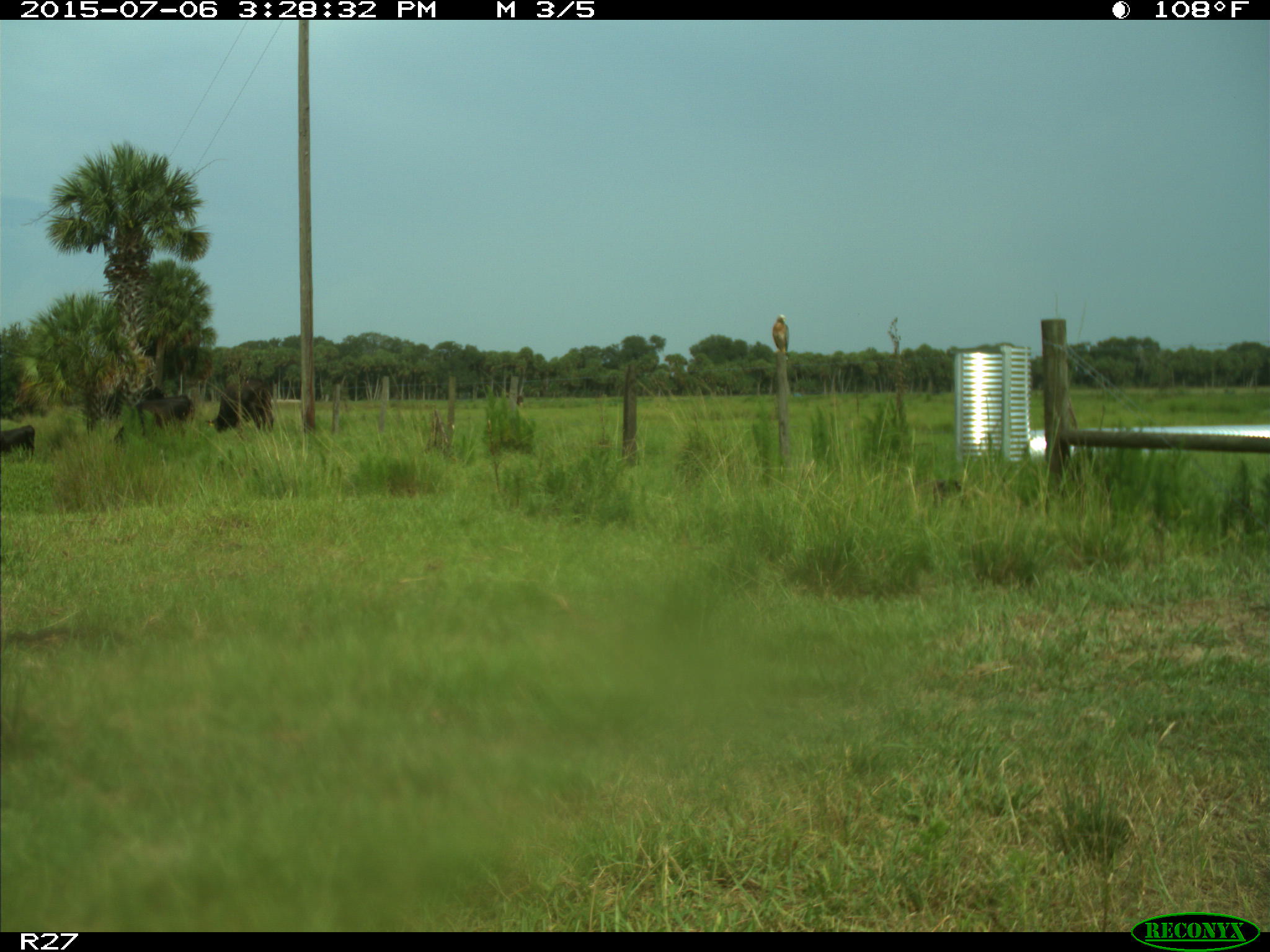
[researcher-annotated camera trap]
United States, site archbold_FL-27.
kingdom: Animalia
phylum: Chordata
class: Mammalia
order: Artiodactyla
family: Bovidae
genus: Bos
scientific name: Bos taurus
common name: domestic cow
Bos taurus (domestic cow).